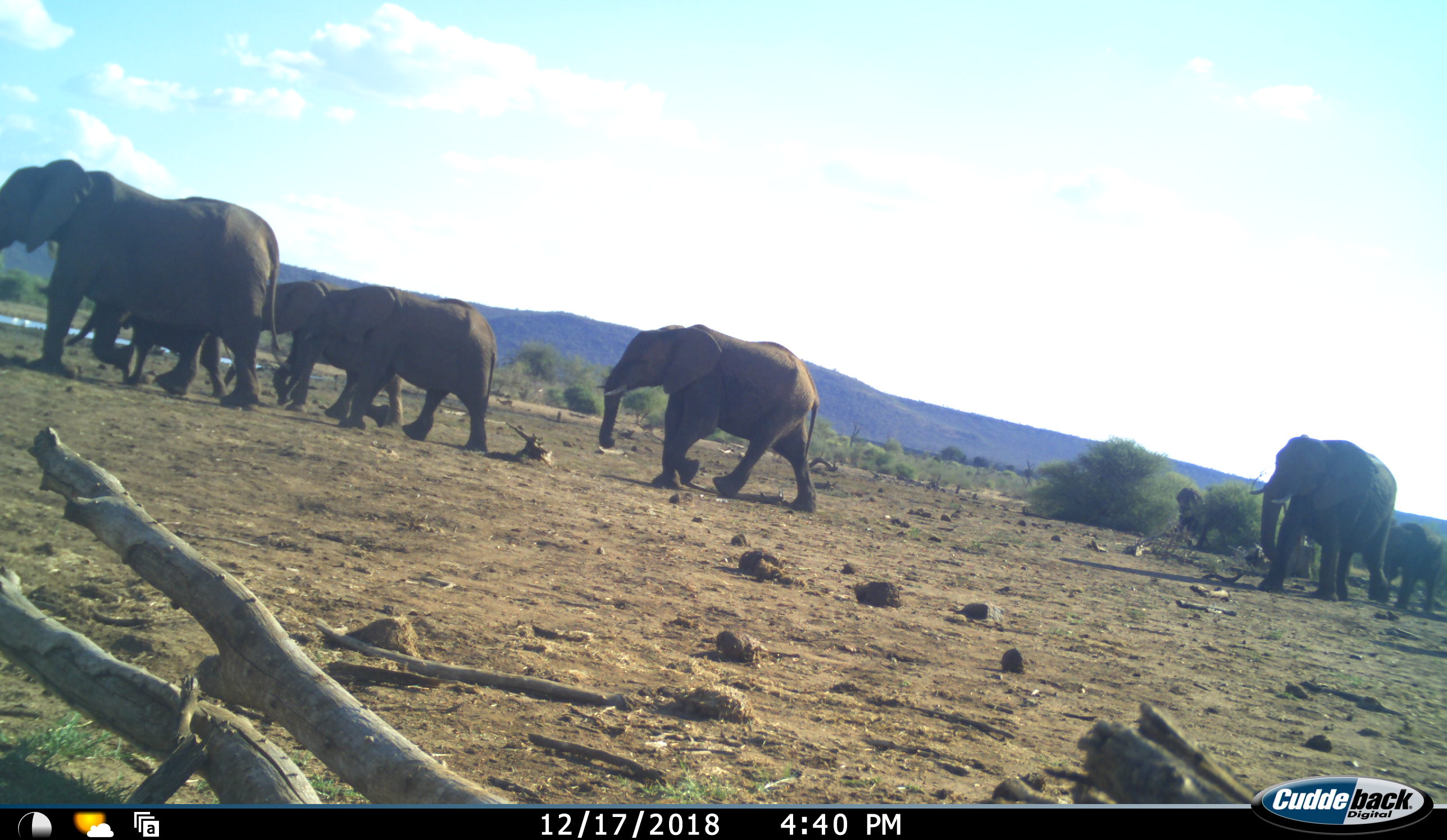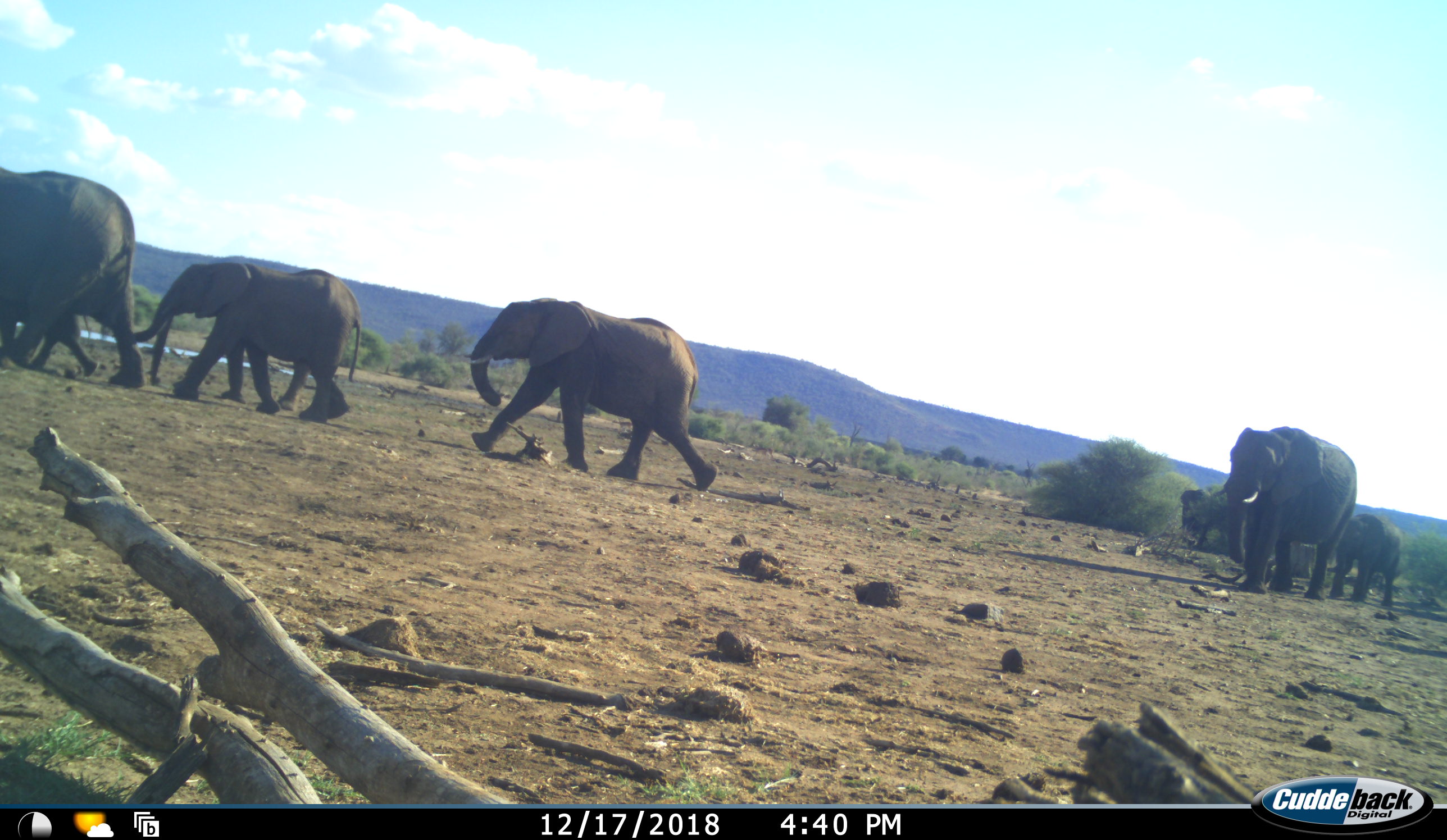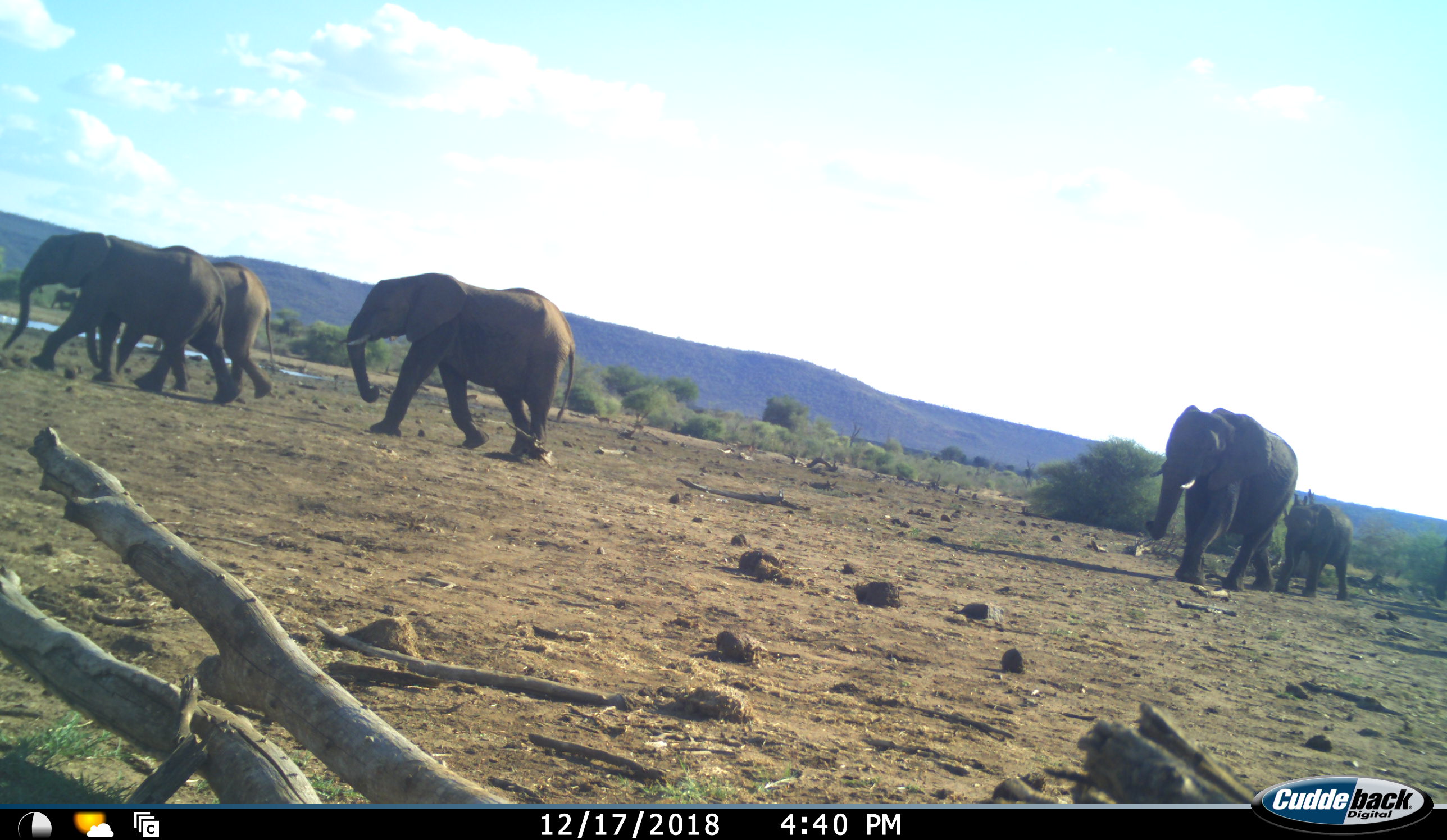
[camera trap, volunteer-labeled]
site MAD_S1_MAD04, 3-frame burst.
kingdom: Animalia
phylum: Chordata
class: Mammalia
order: Proboscidea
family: Elephantidae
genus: Loxodonta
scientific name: Loxodonta africana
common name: african bush elephant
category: elephant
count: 8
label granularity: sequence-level